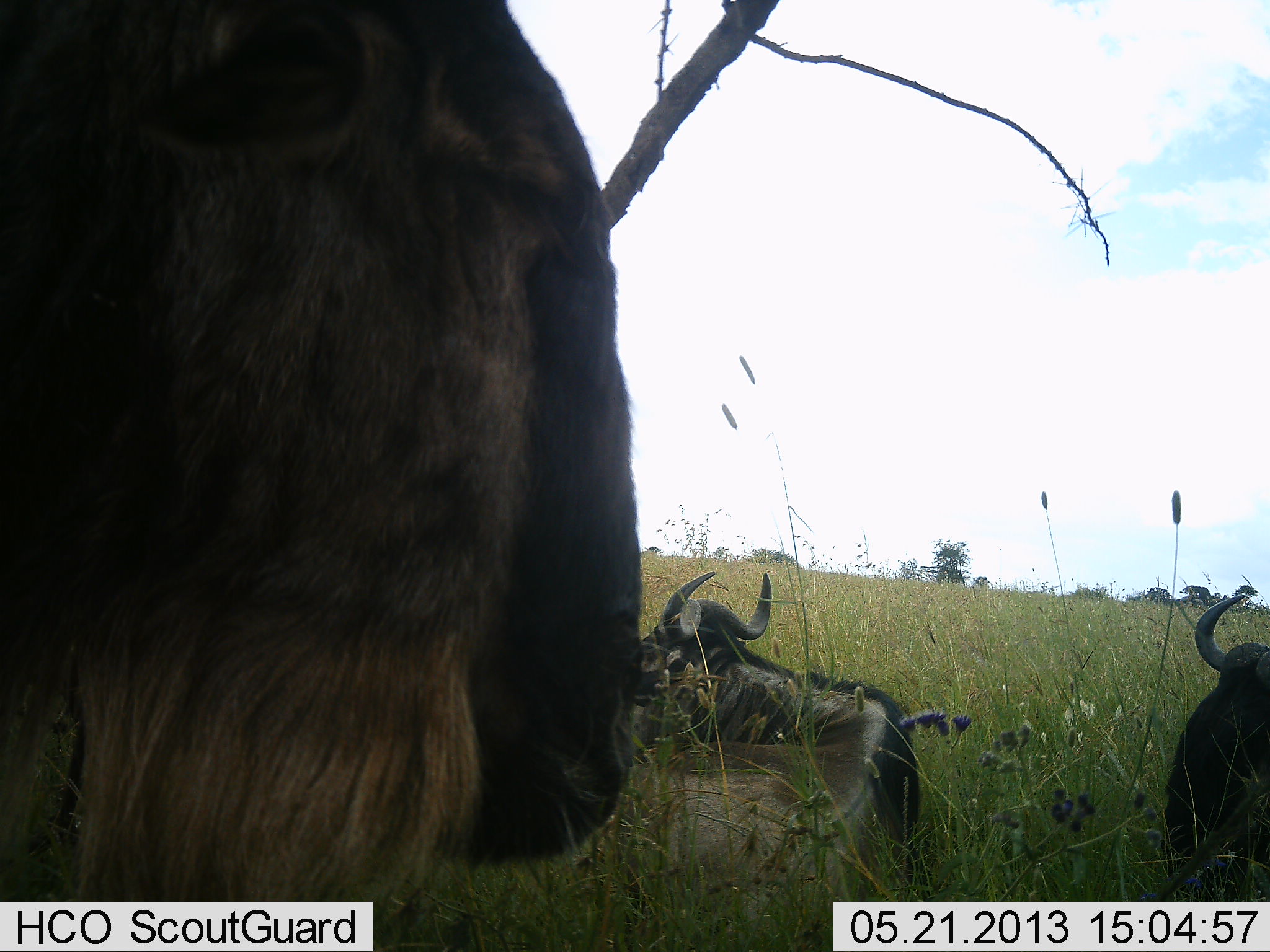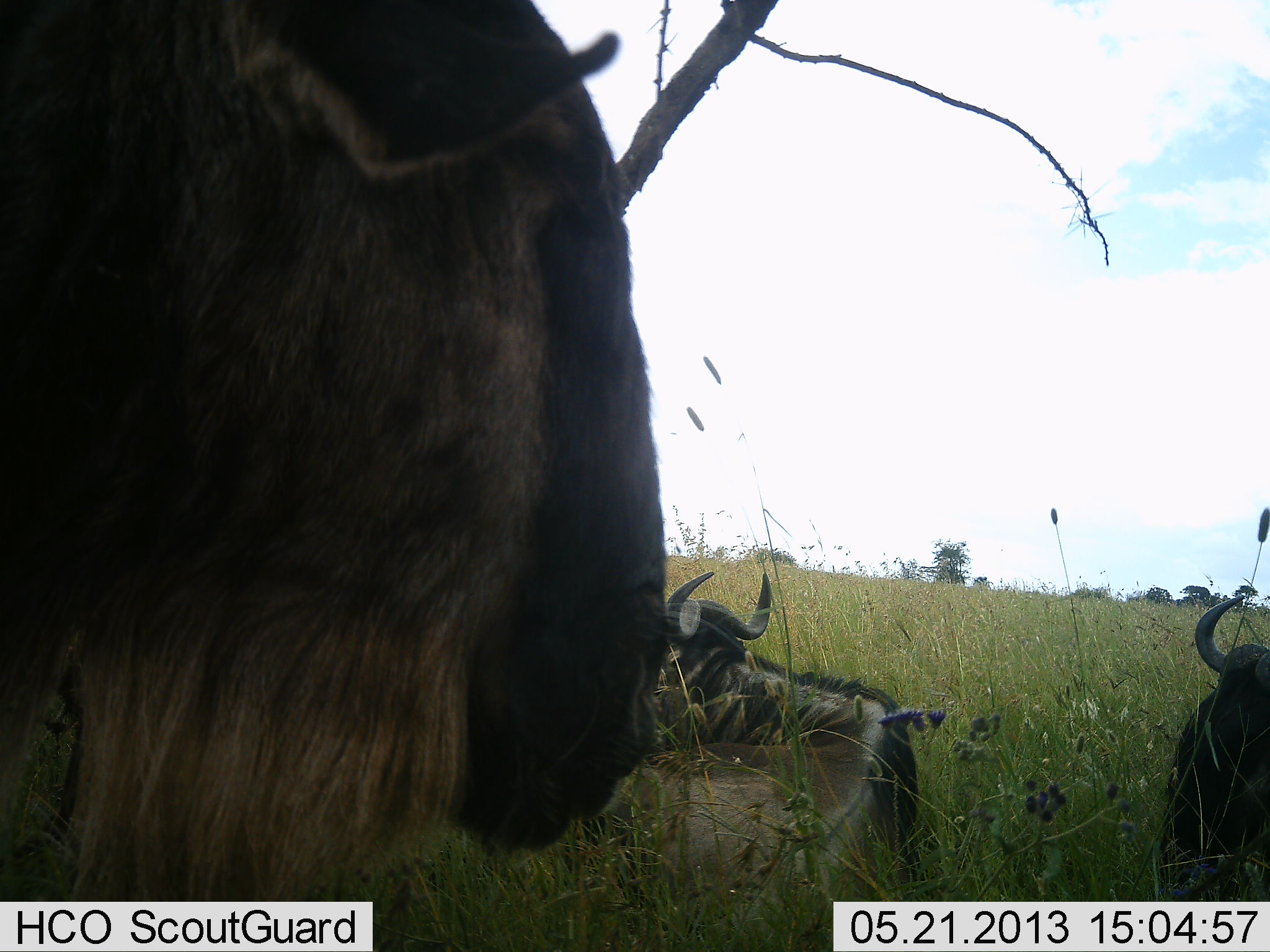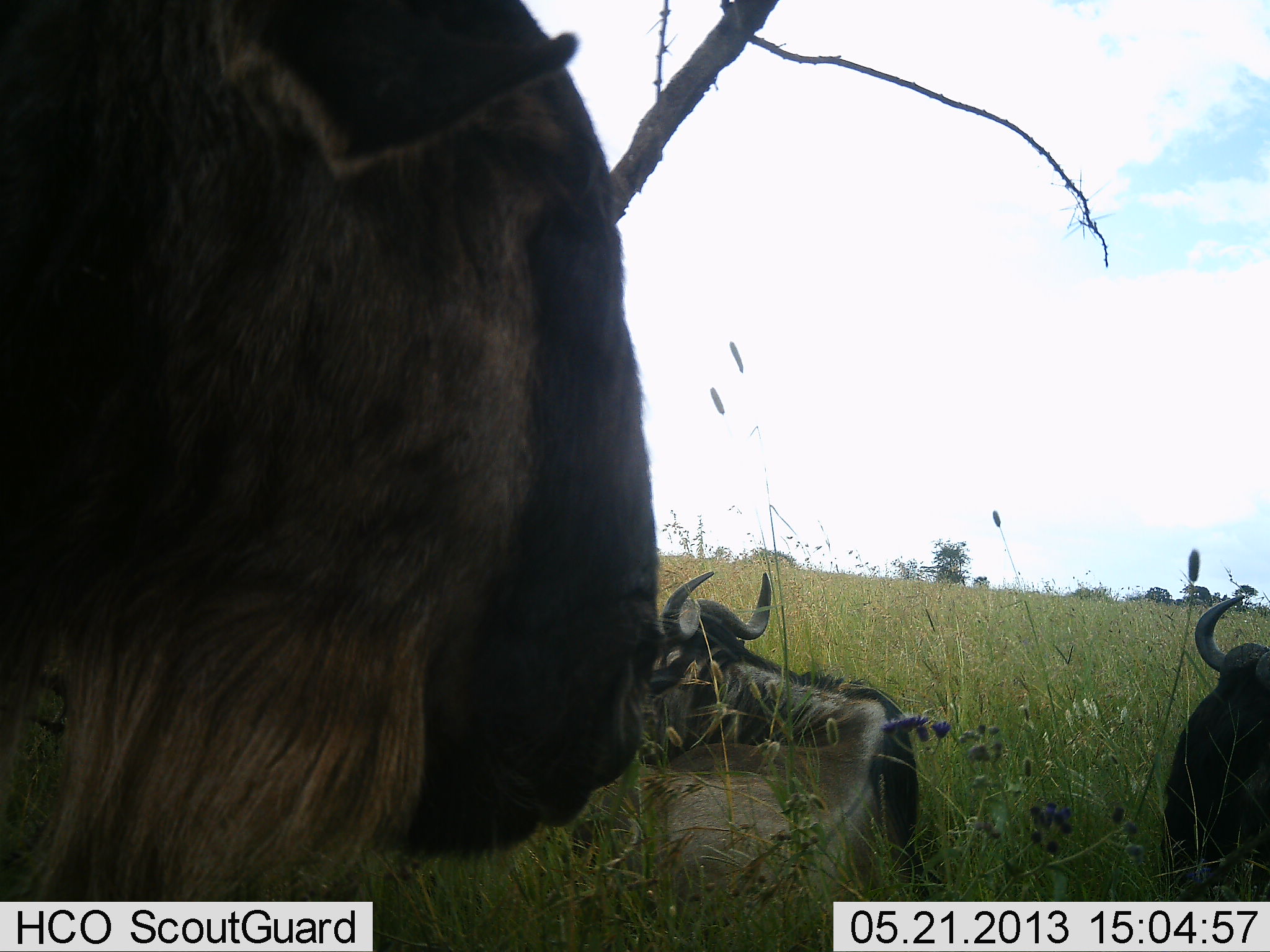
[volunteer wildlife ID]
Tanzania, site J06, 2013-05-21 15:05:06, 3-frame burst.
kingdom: Animalia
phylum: Chordata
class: Mammalia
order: Artiodactyla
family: Bovidae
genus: Connochaetes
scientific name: Connochaetes taurinus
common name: blue wildebeest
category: wildebeest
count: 3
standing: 90%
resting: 90%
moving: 0%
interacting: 0%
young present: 0%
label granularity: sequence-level